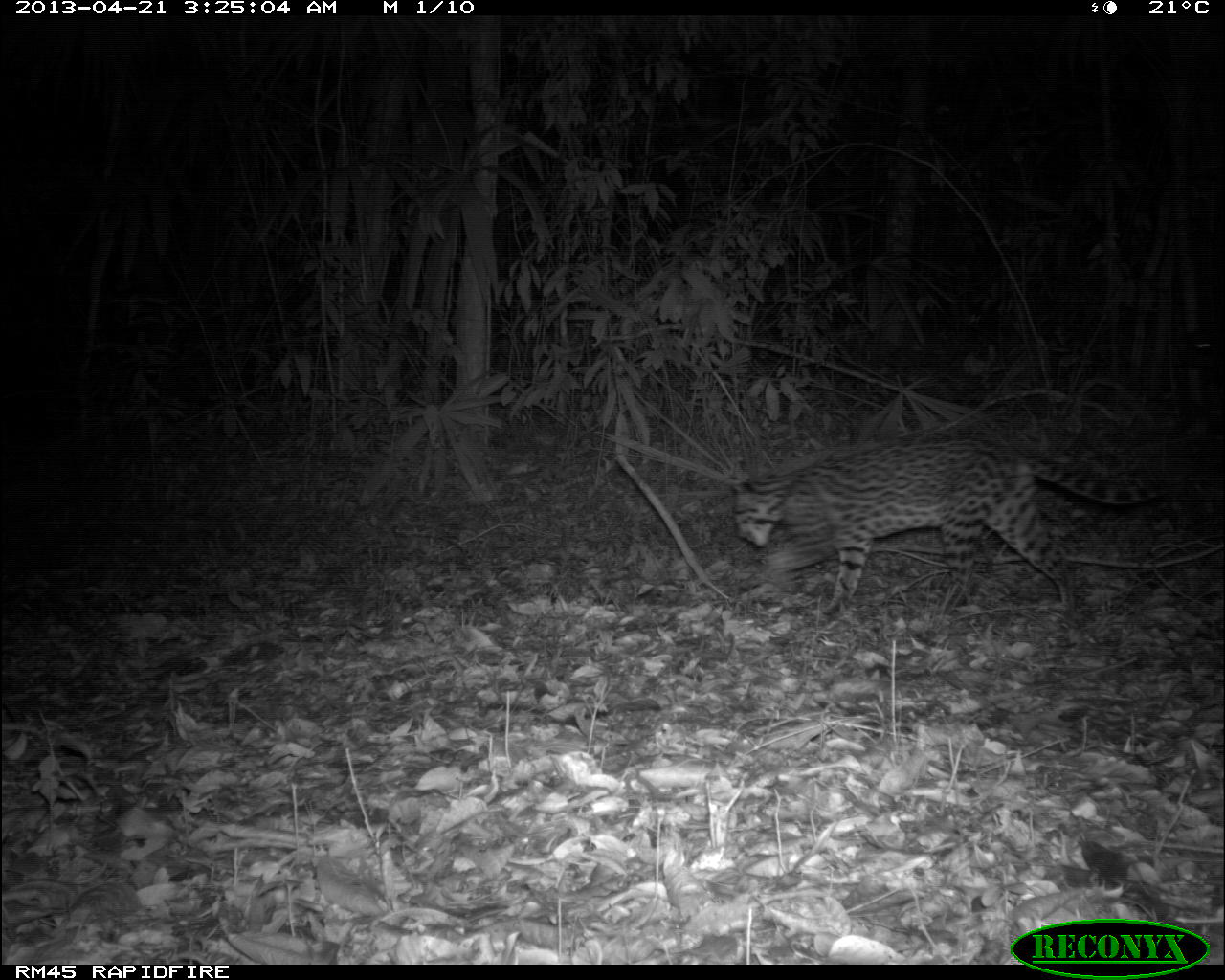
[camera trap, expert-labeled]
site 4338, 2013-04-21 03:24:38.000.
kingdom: Animalia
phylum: Chordata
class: Mammalia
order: Carnivora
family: Felidae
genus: Leopardus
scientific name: Leopardus pardalis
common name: ocelot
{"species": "Leopardus pardalis (ocelot)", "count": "1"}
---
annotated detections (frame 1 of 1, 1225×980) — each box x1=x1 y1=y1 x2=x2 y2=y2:
leopardus pardalis: x1=728 y1=434 x2=1171 y2=615